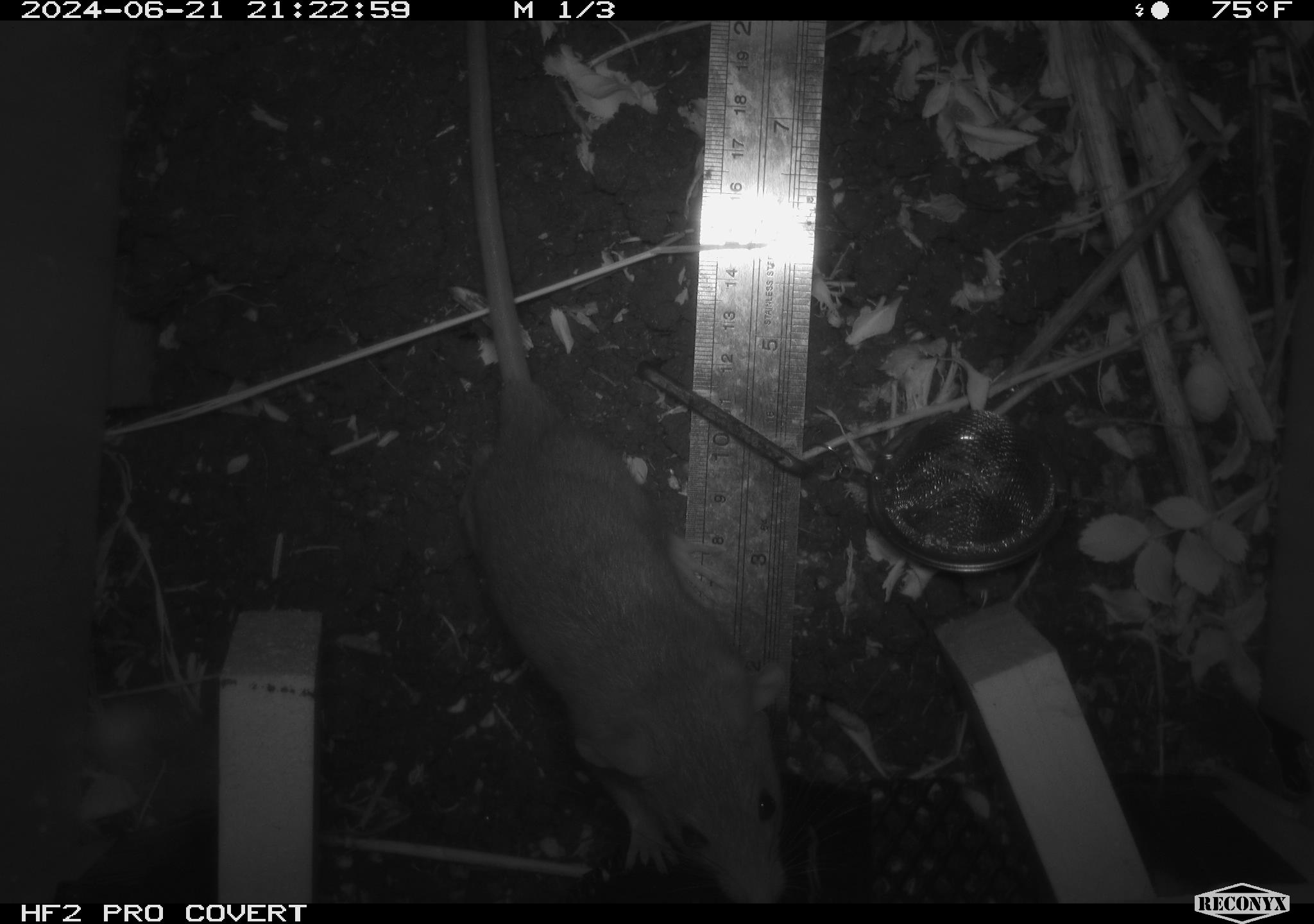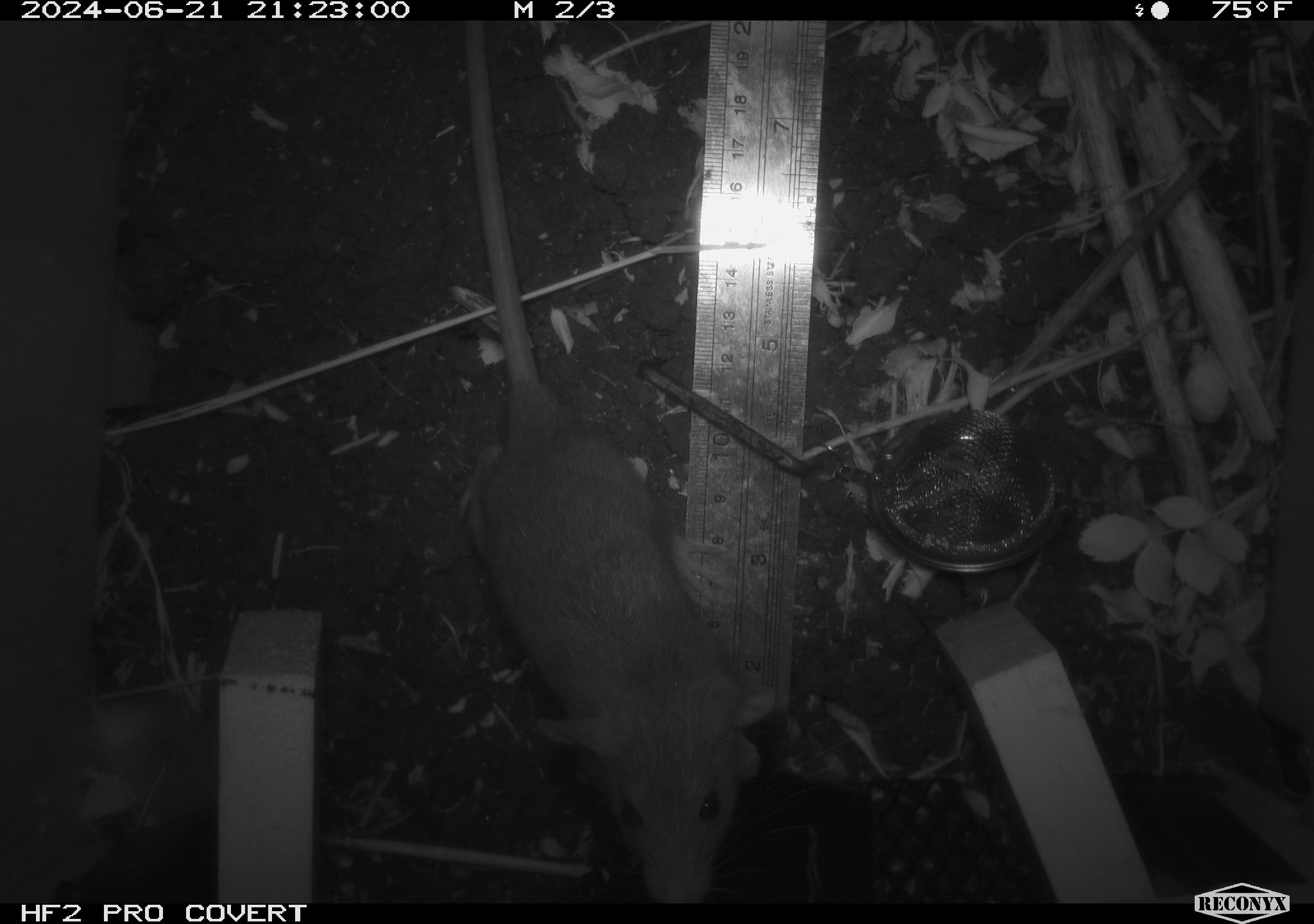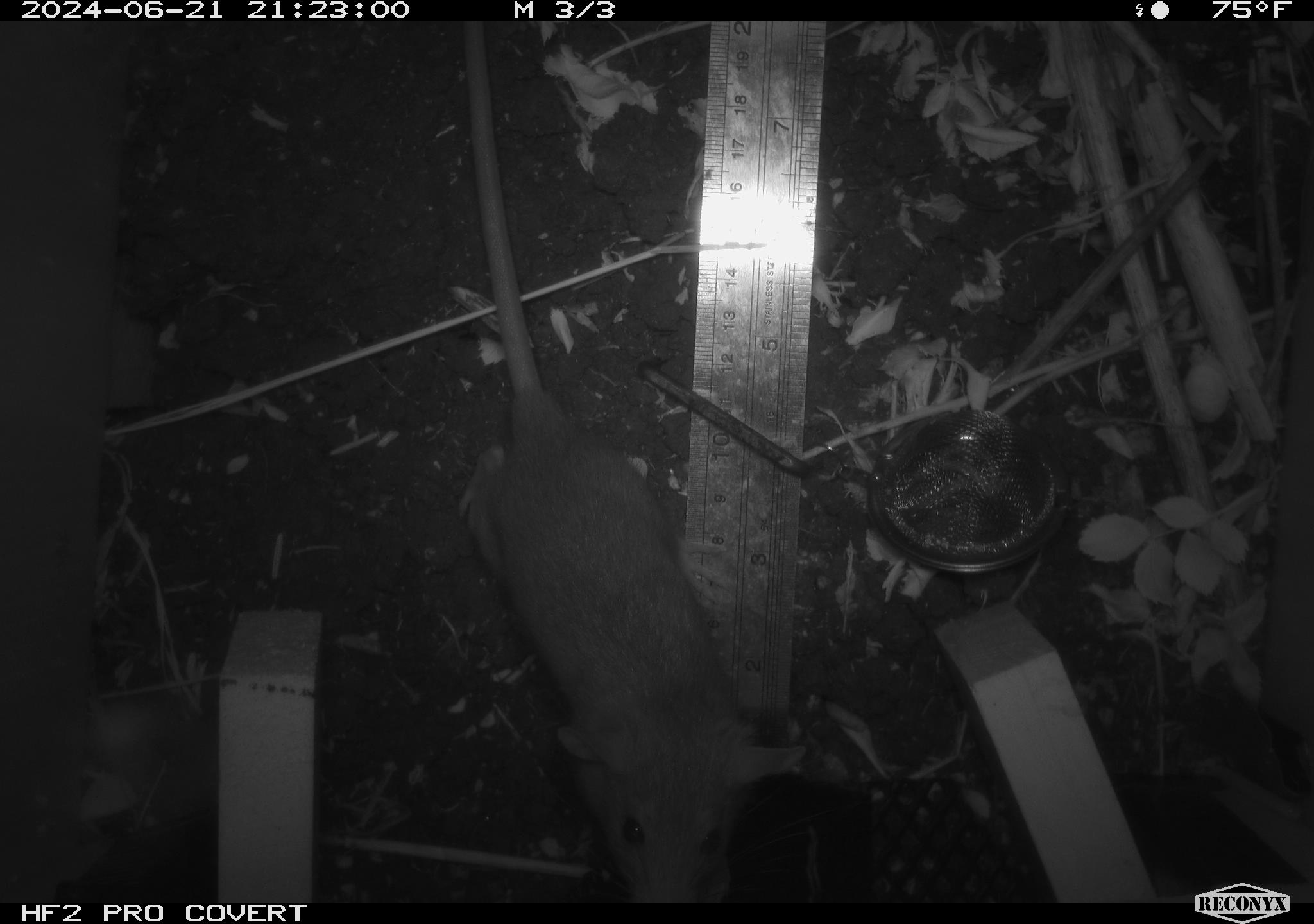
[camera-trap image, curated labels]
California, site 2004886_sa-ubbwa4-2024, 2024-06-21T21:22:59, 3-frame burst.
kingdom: Animalia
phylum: Chordata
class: Mammalia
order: Rodentia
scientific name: Rodentia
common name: woodrat or rat or mouse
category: woodrat or rat or mouse species